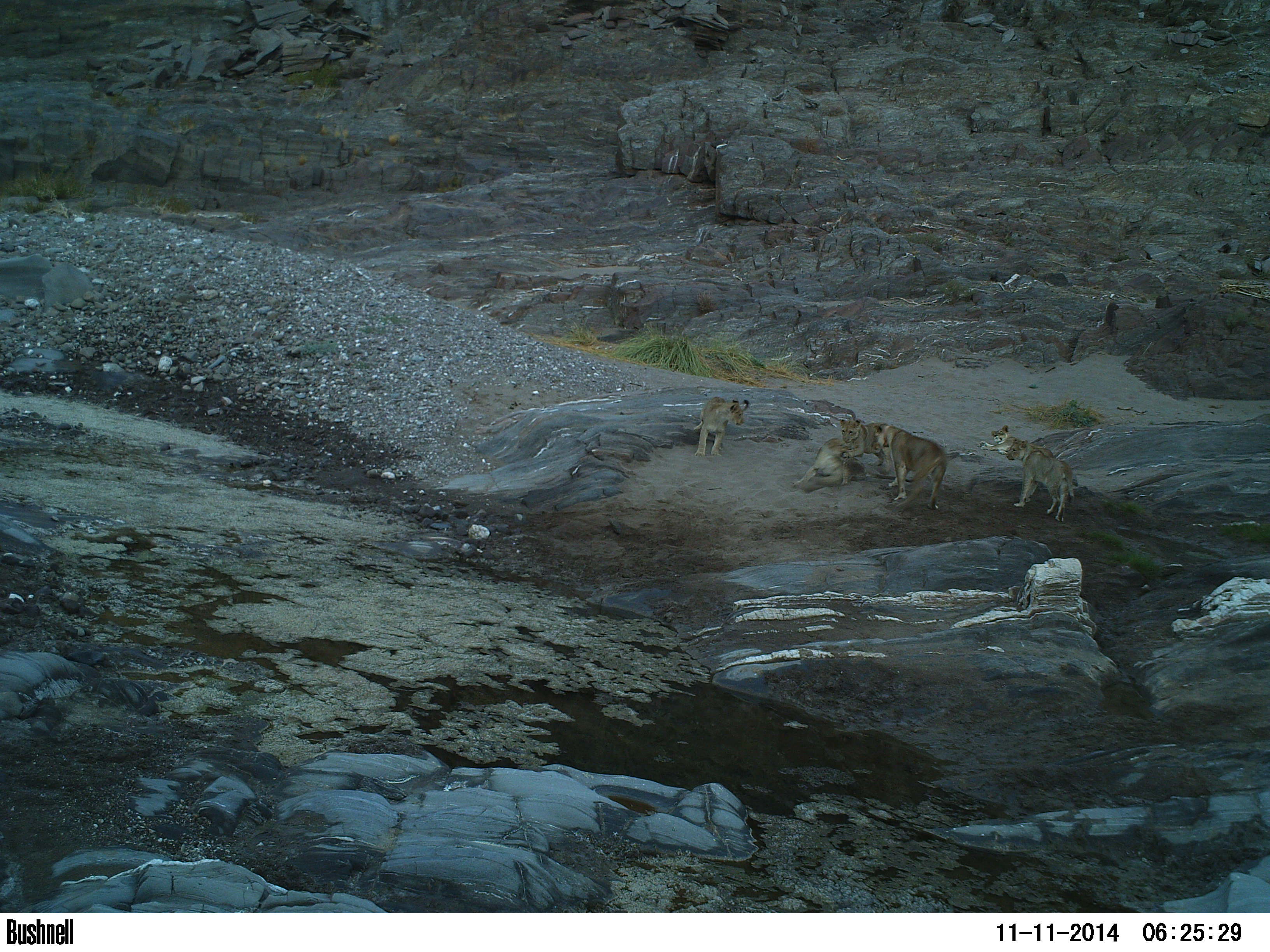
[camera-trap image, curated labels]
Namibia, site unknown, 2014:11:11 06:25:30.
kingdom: Animalia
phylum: Chordata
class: Mammalia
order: Carnivora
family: Felidae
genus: Panthera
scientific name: Panthera leo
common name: lion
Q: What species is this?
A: Panthera leo (lion).